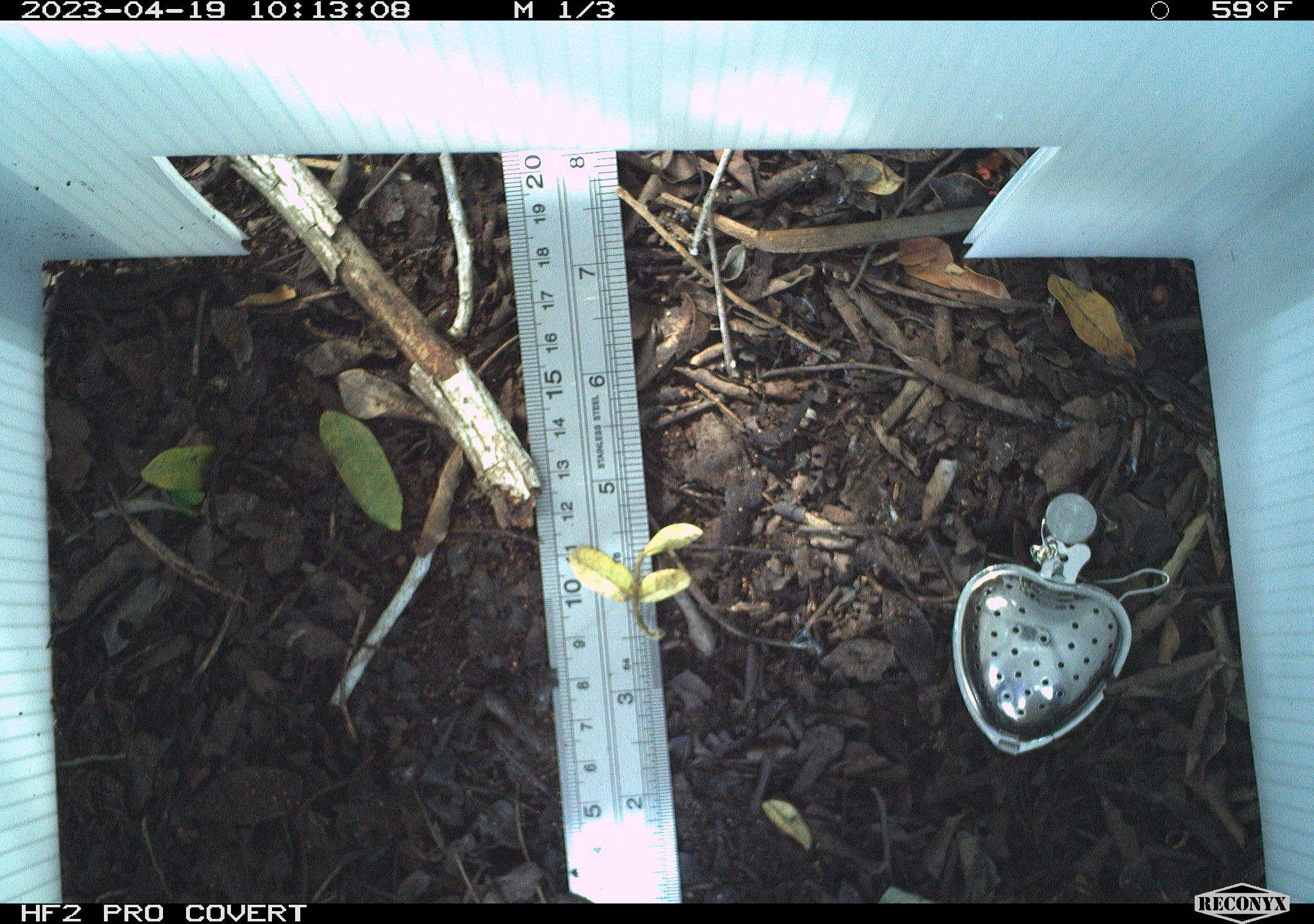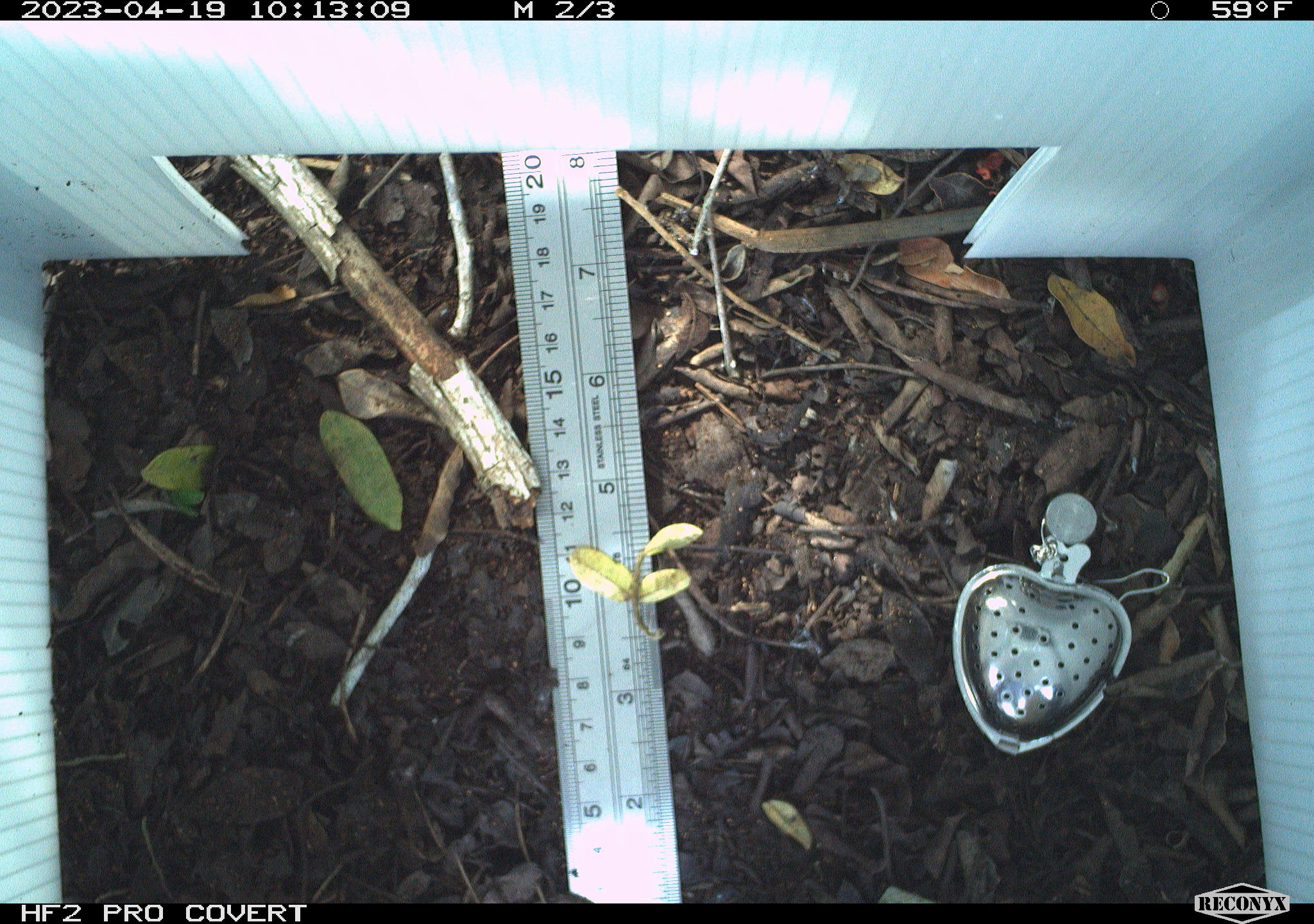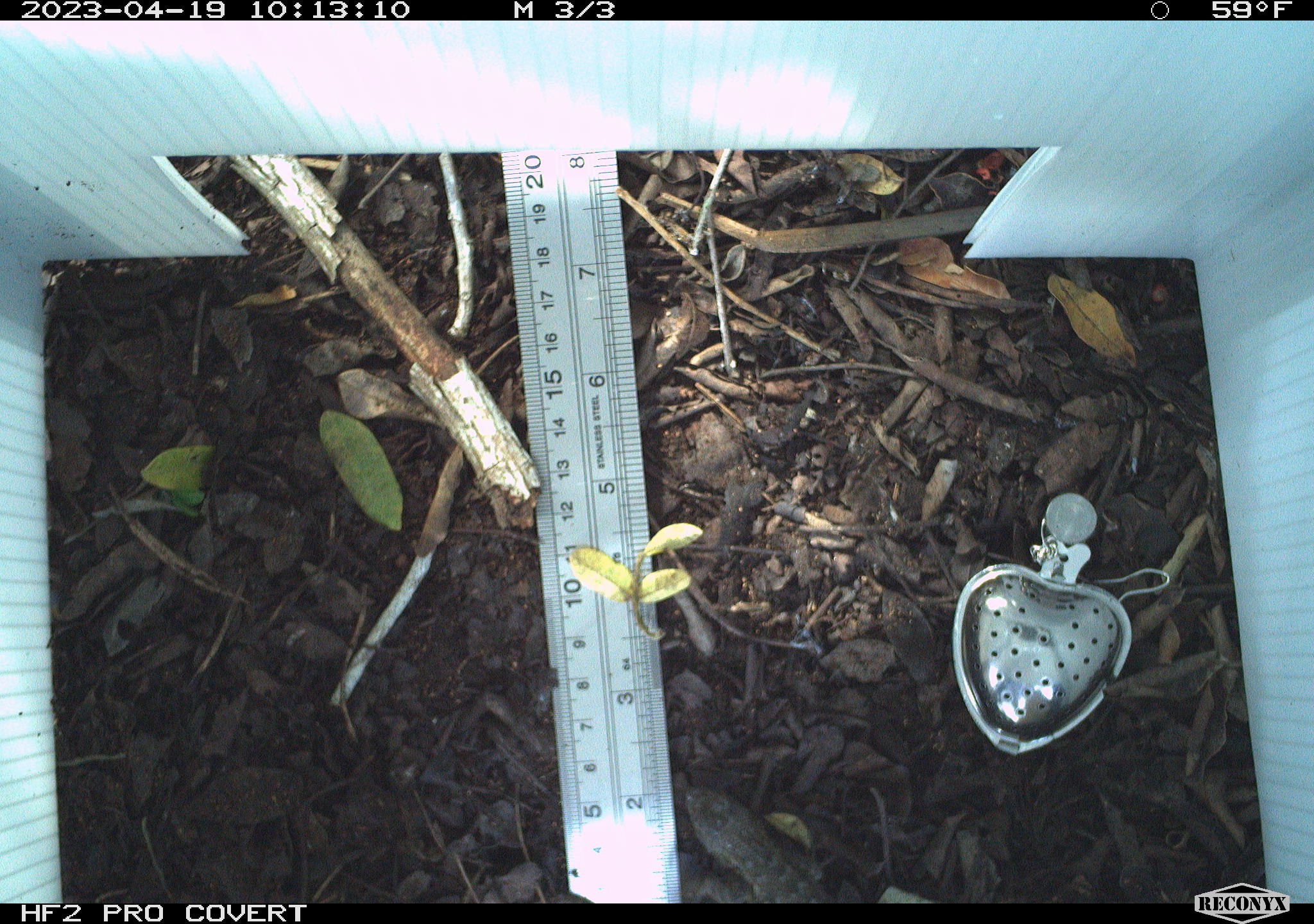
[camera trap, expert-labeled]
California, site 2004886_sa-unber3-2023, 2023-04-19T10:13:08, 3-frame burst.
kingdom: Animalia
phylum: Chordata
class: Reptilia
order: Squamata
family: Phrynosomatidae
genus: Sceloporus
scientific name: Sceloporus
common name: spiny lizards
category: sceloporus species